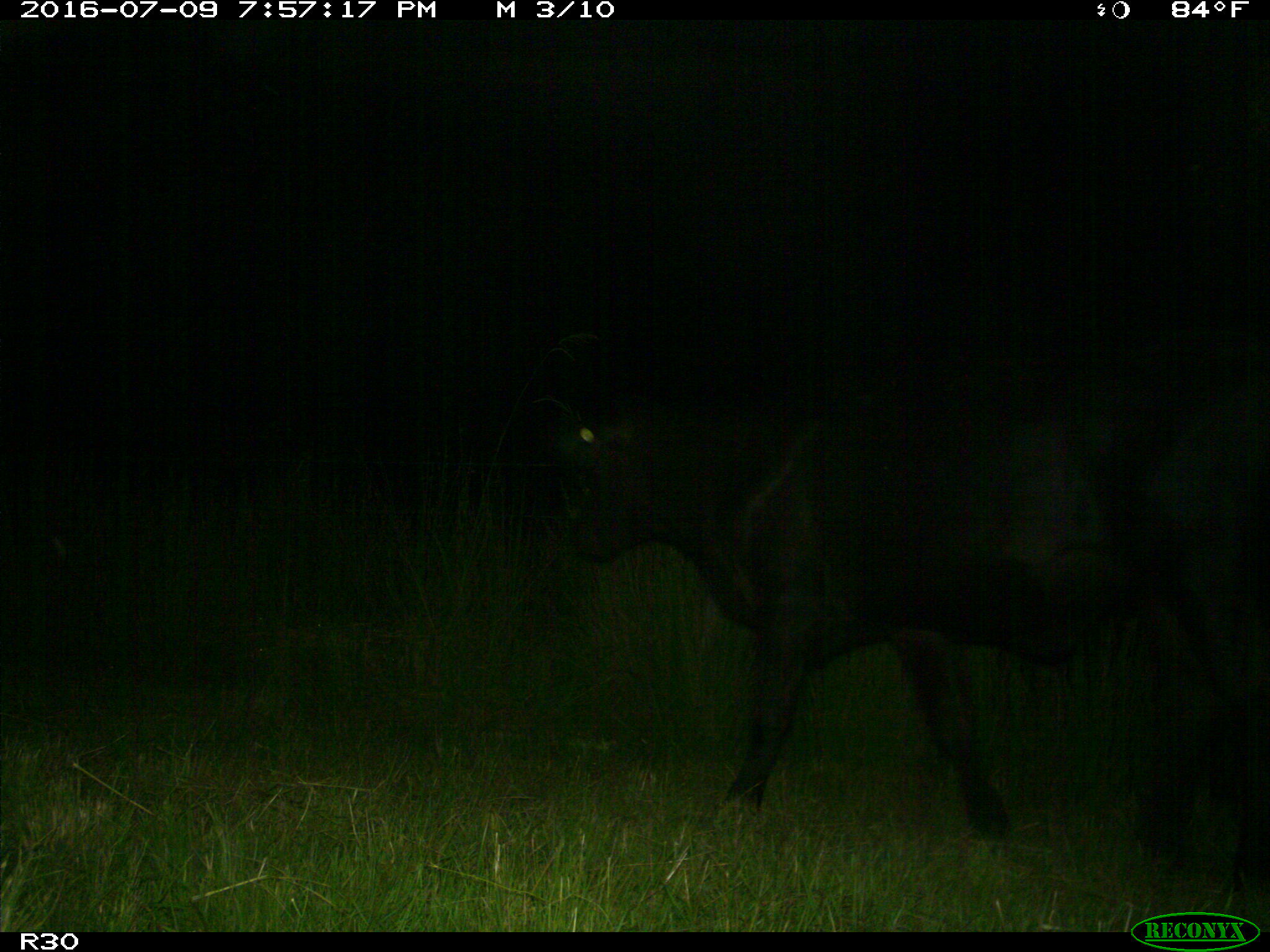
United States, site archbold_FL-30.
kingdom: Animalia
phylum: Chordata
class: Mammalia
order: Artiodactyla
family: Bovidae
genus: Bos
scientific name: Bos taurus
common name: domestic cow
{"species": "Bos taurus (domestic cow)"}